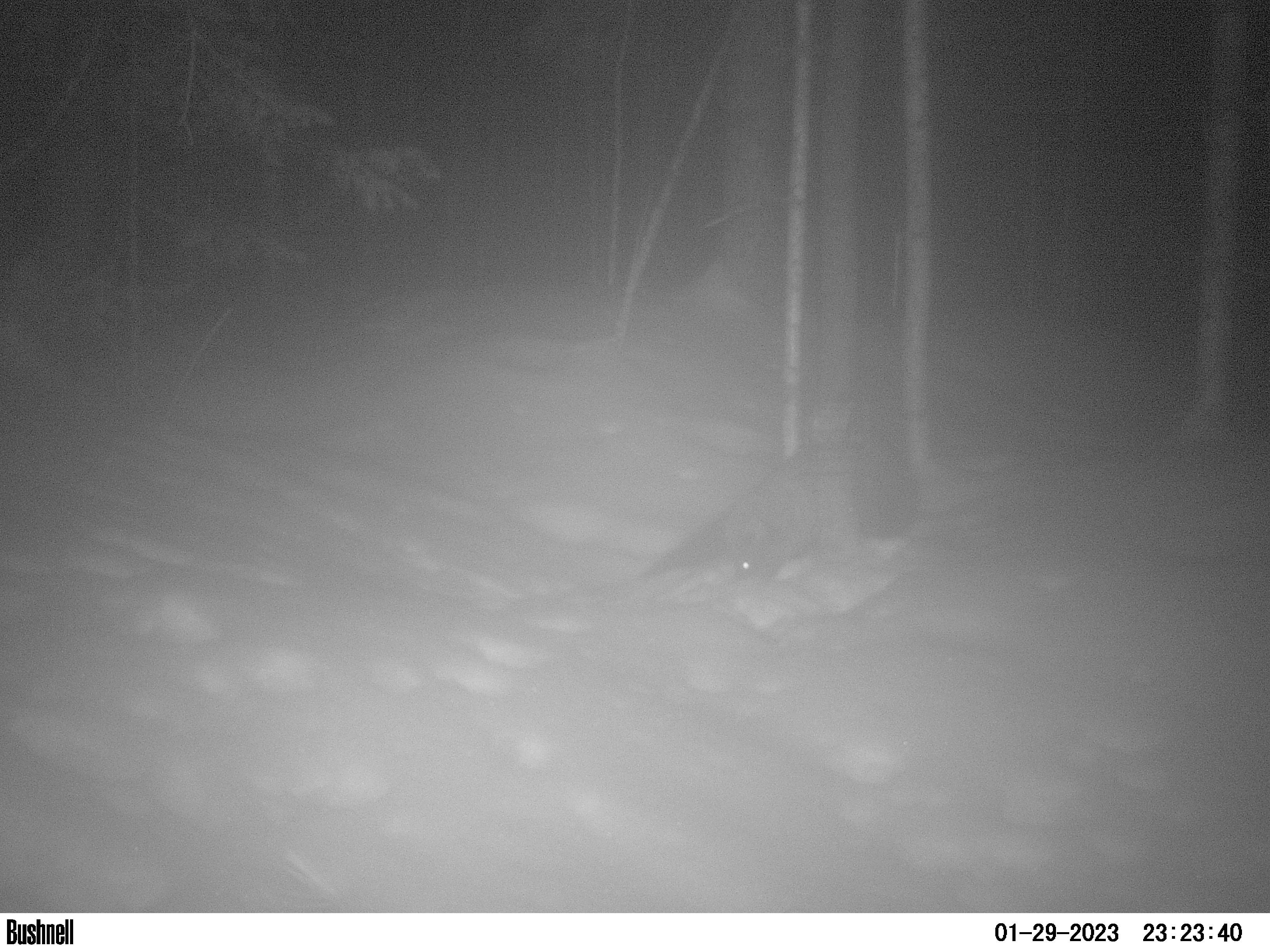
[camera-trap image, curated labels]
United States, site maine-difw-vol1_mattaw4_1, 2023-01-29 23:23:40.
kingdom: Animalia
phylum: Chordata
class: Mammalia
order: Carnivora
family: Mustelidae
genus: Pekania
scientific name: Pekania pennanti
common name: fisher